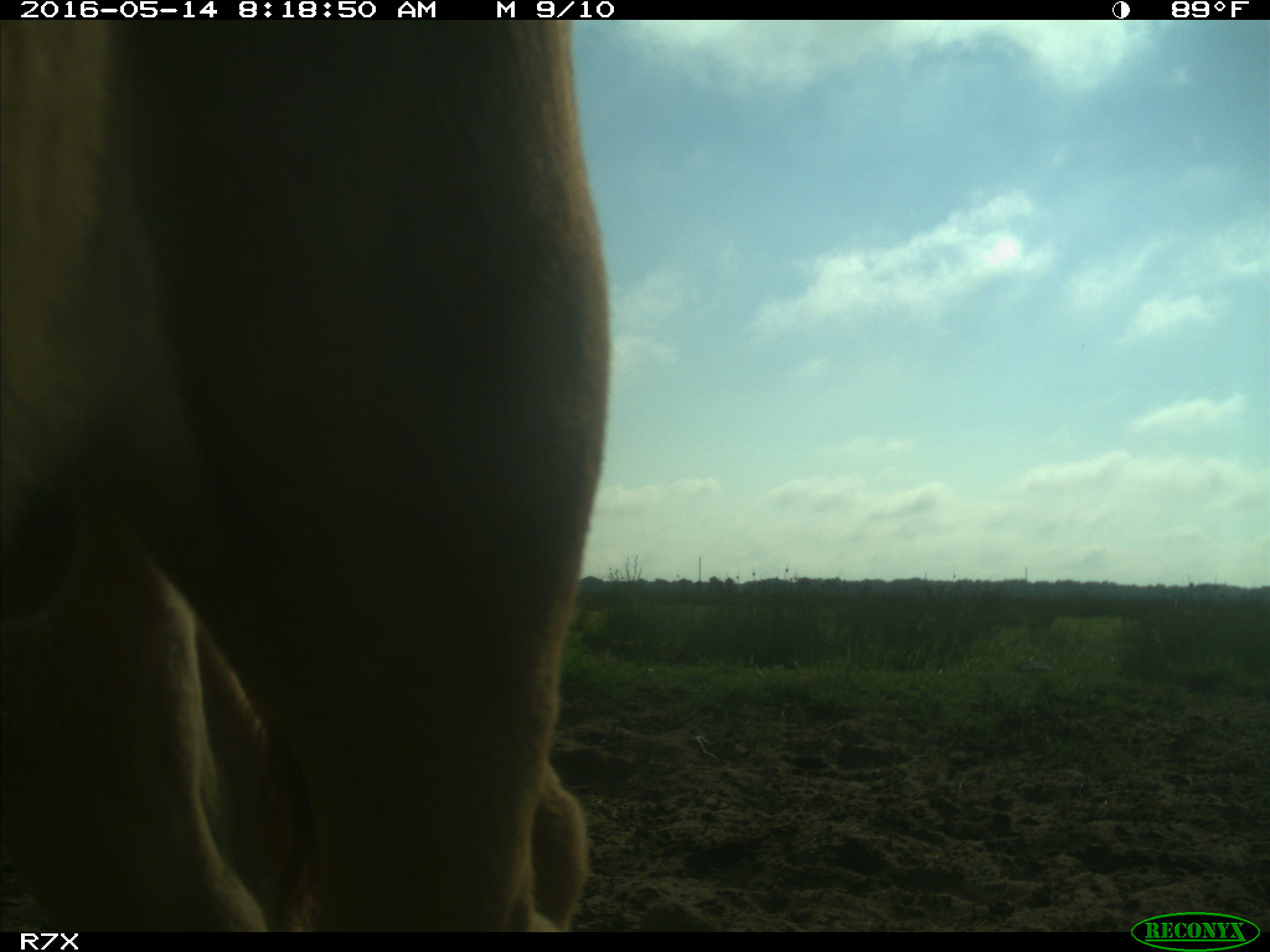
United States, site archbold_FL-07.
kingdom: Animalia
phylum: Chordata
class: Mammalia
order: Artiodactyla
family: Bovidae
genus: Bos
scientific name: Bos taurus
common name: domestic cow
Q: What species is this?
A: Bos taurus (domestic cow).